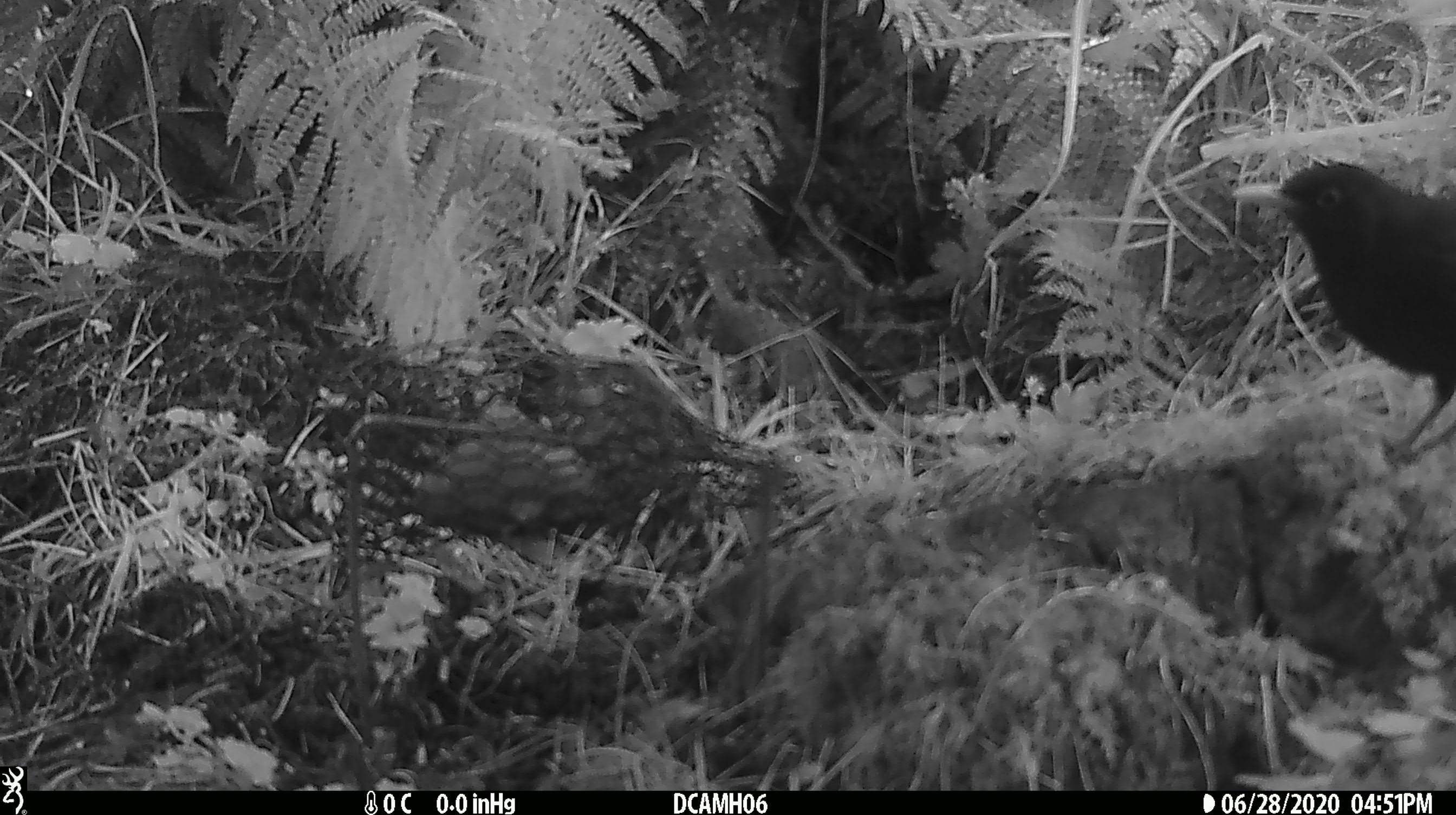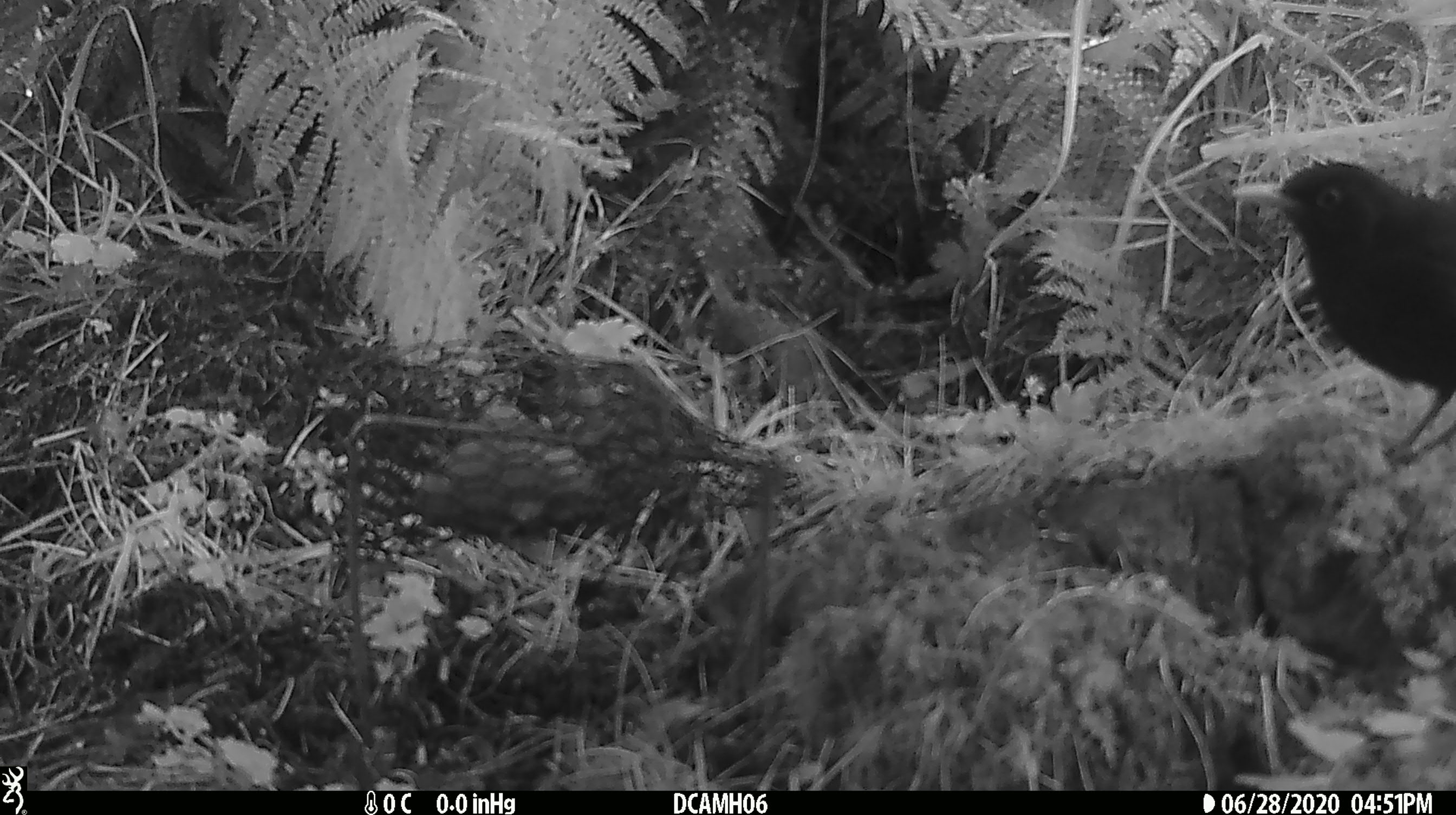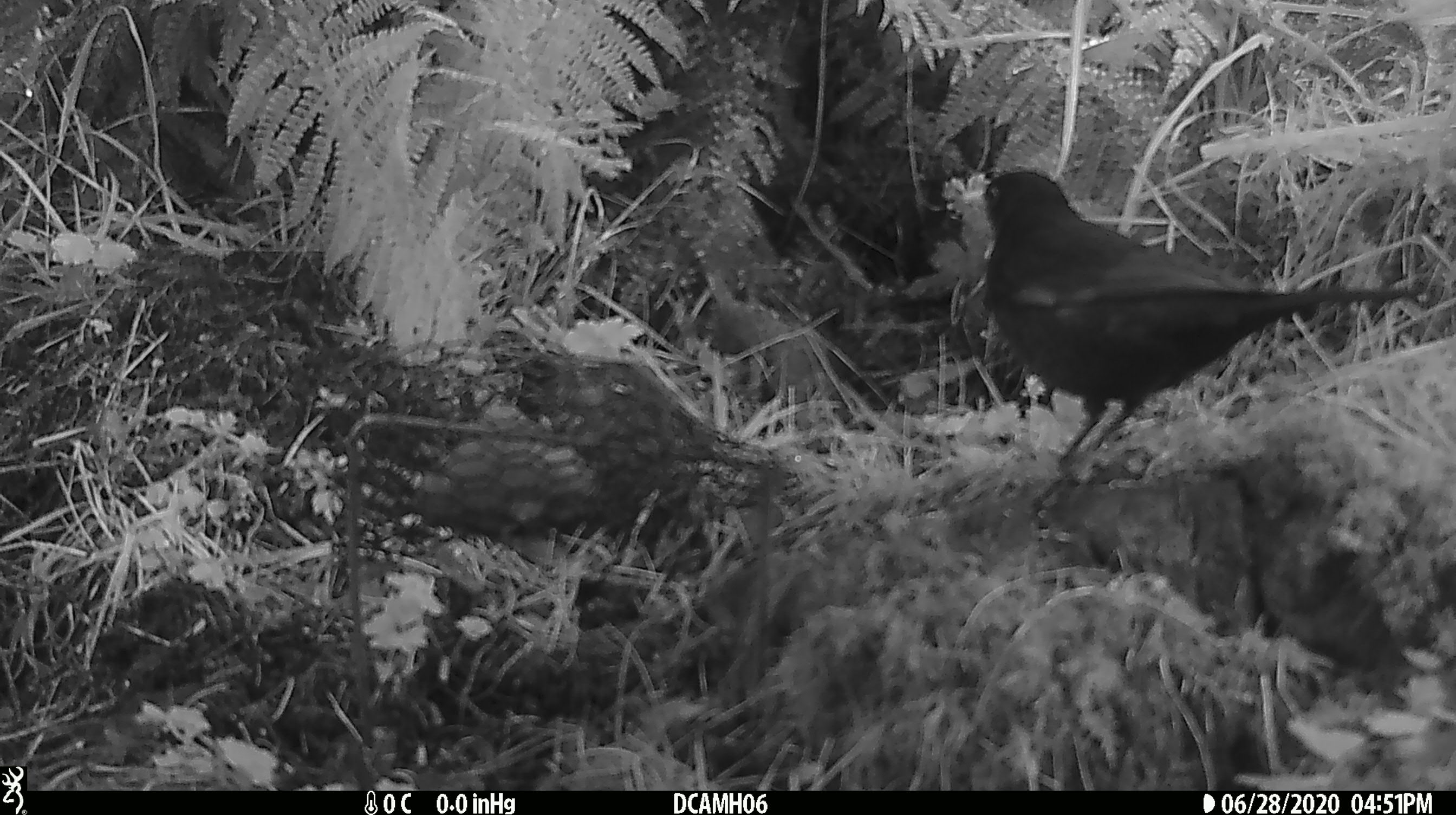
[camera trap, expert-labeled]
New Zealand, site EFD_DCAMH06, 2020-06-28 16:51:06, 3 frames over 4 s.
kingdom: Animalia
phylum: Chordata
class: Aves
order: Passeriformes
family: Turdidae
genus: Turdus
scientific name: Turdus merula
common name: eurasian blackbird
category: blackbird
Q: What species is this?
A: Blackbird (eurasian blackbird) (Turdus merula).